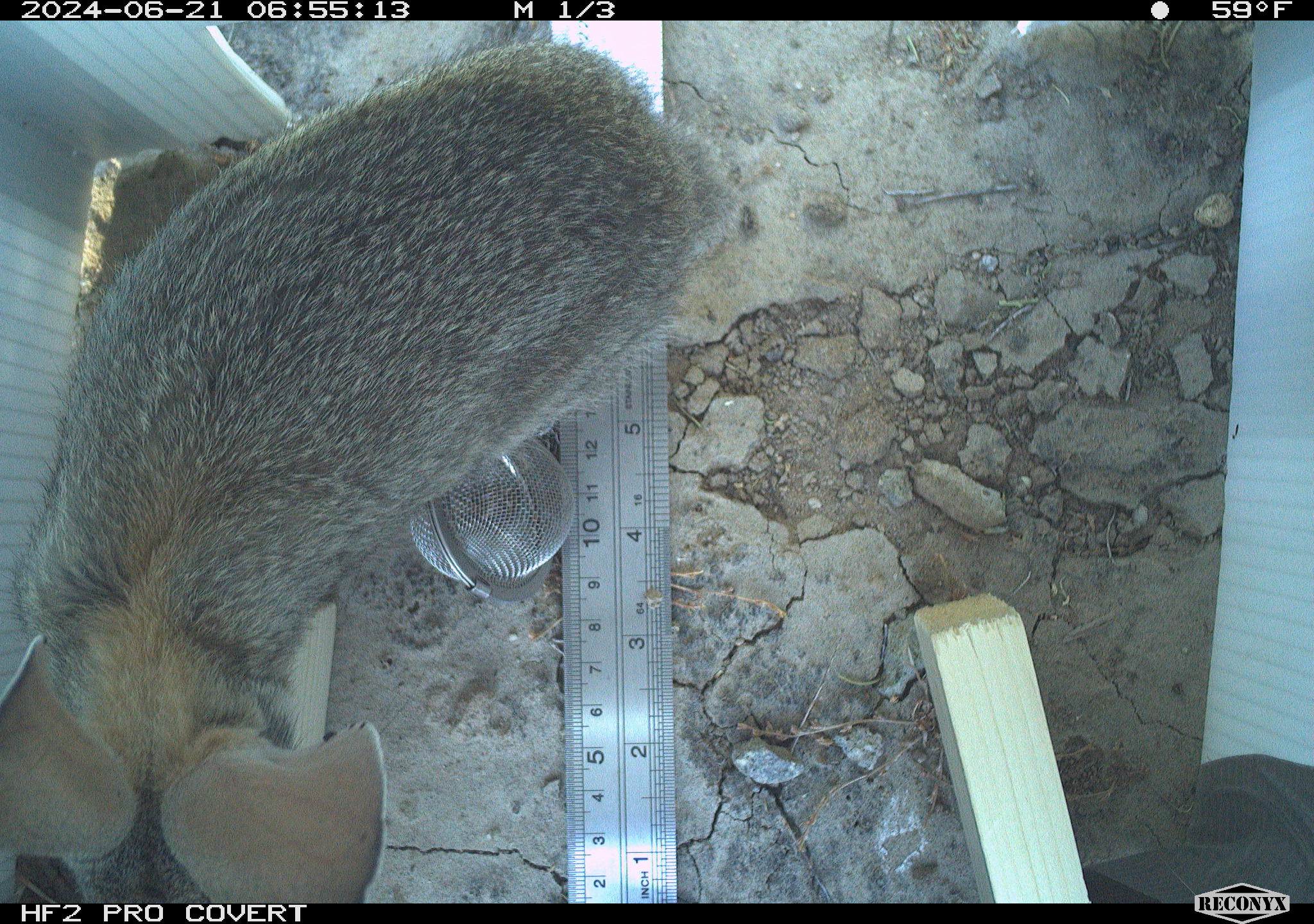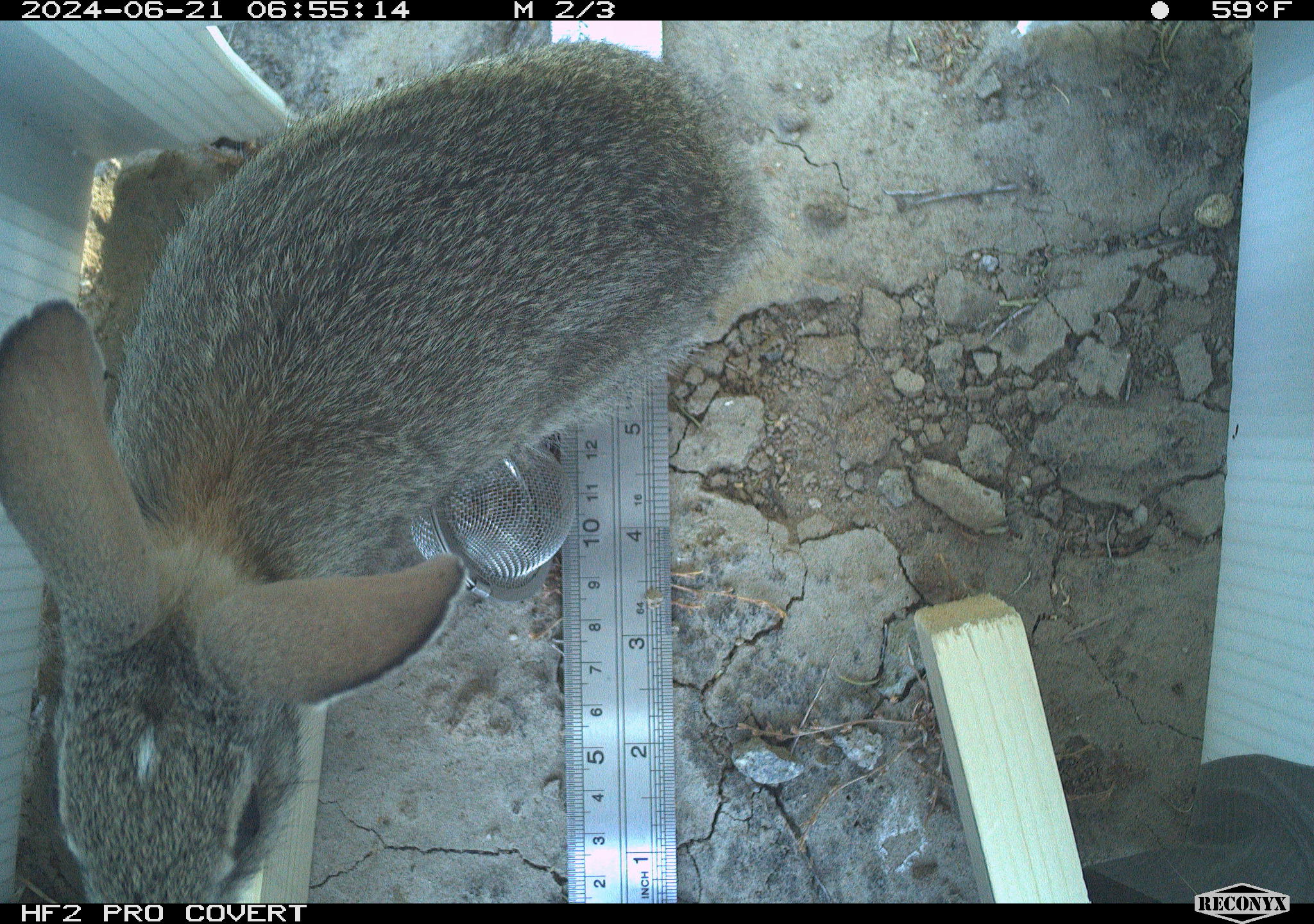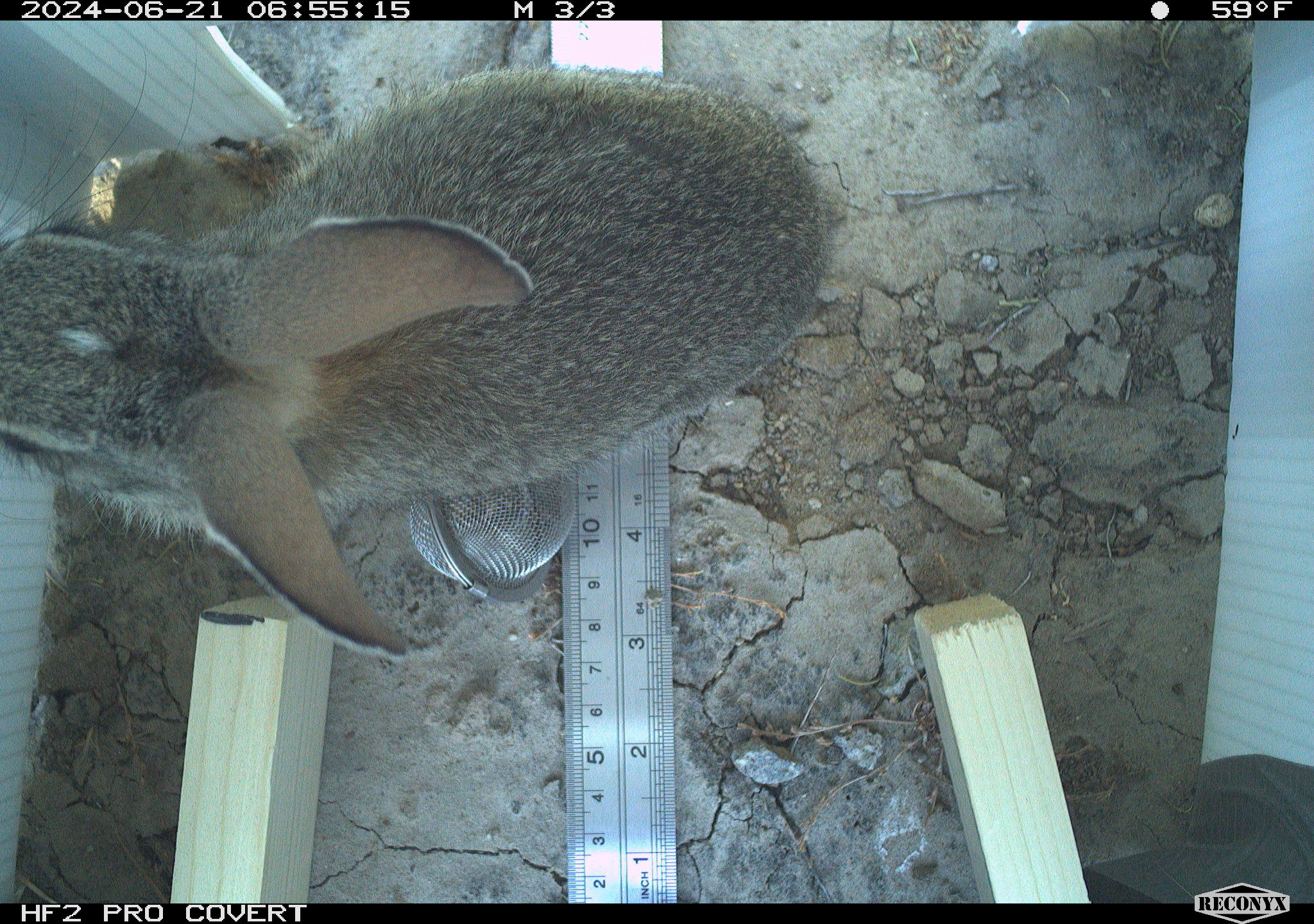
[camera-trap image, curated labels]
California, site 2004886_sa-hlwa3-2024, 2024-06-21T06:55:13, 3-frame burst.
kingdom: Animalia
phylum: Chordata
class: Mammalia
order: Lagomorpha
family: Leporidae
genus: Sylvilagus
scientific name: Sylvilagus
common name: cottontail rabbits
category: sylvilagus species